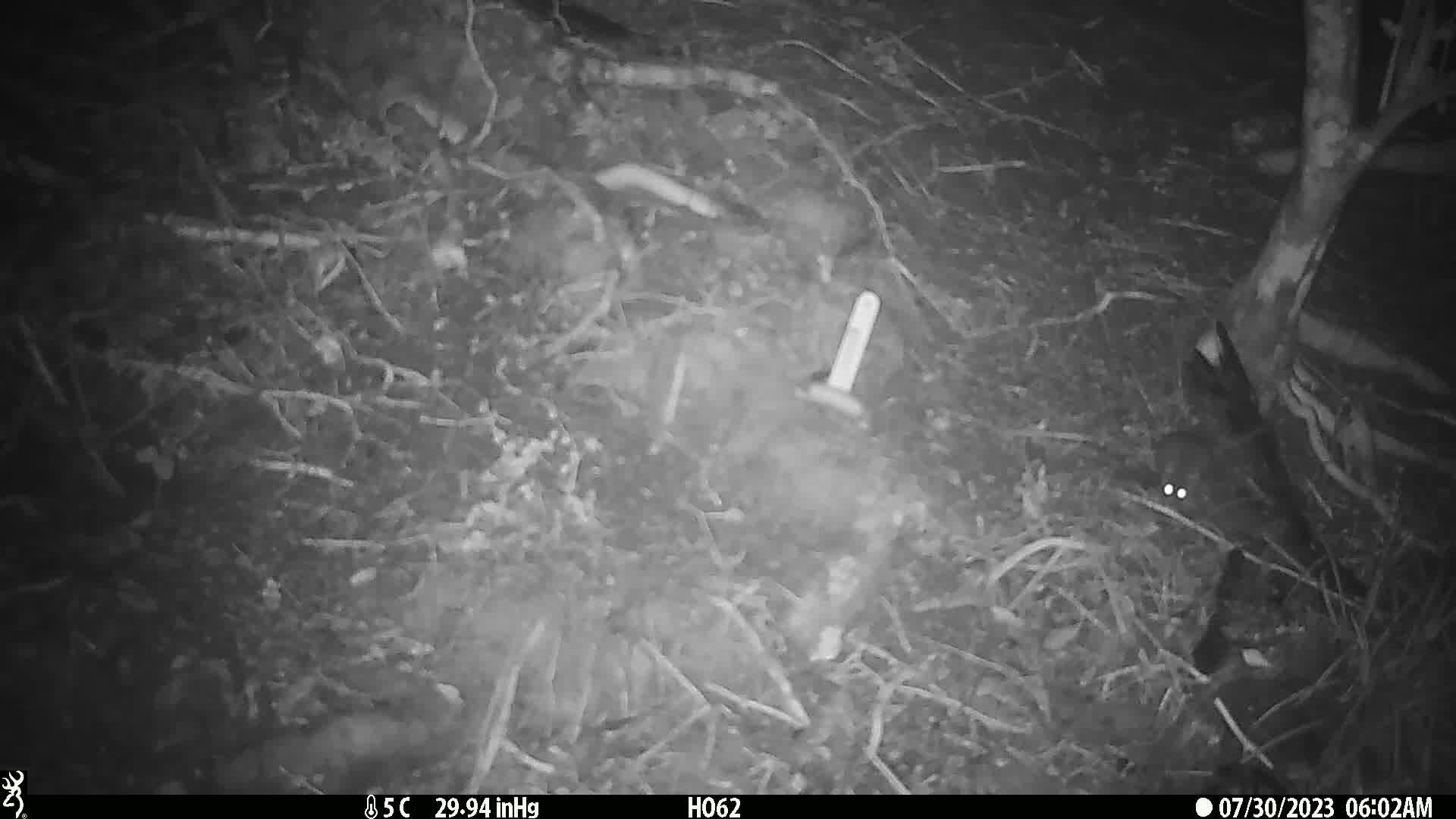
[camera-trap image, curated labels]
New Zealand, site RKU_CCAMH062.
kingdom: Animalia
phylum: Chordata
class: Mammalia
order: Rodentia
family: Muridae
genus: Rattus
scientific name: Rattus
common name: rat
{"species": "rat (Rattus)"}